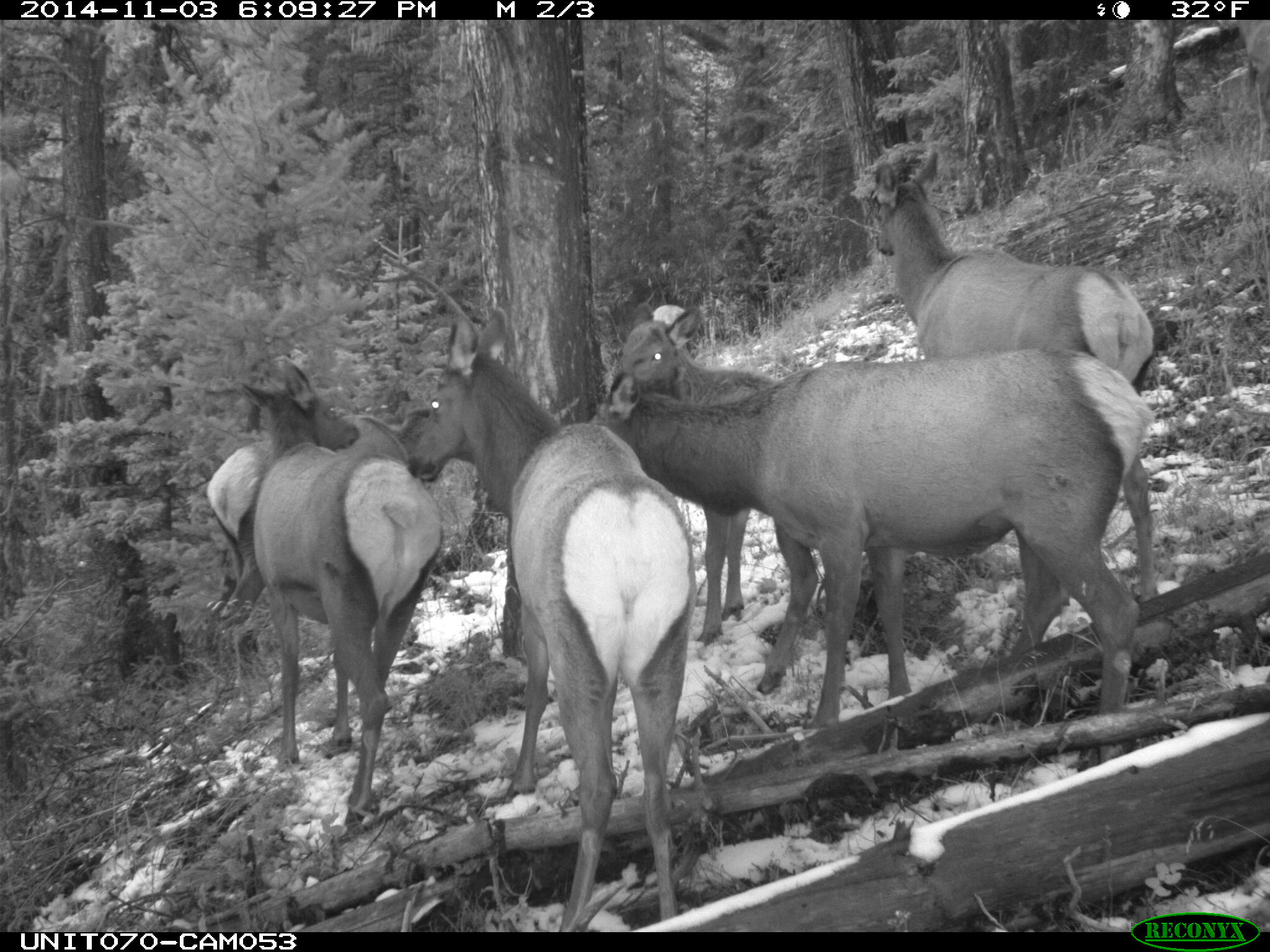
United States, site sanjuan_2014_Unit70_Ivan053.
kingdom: Animalia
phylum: Chordata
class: Mammalia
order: Artiodactyla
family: Cervidae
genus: Cervus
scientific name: Cervus elaphus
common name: red deer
Cervus elaphus (red deer).